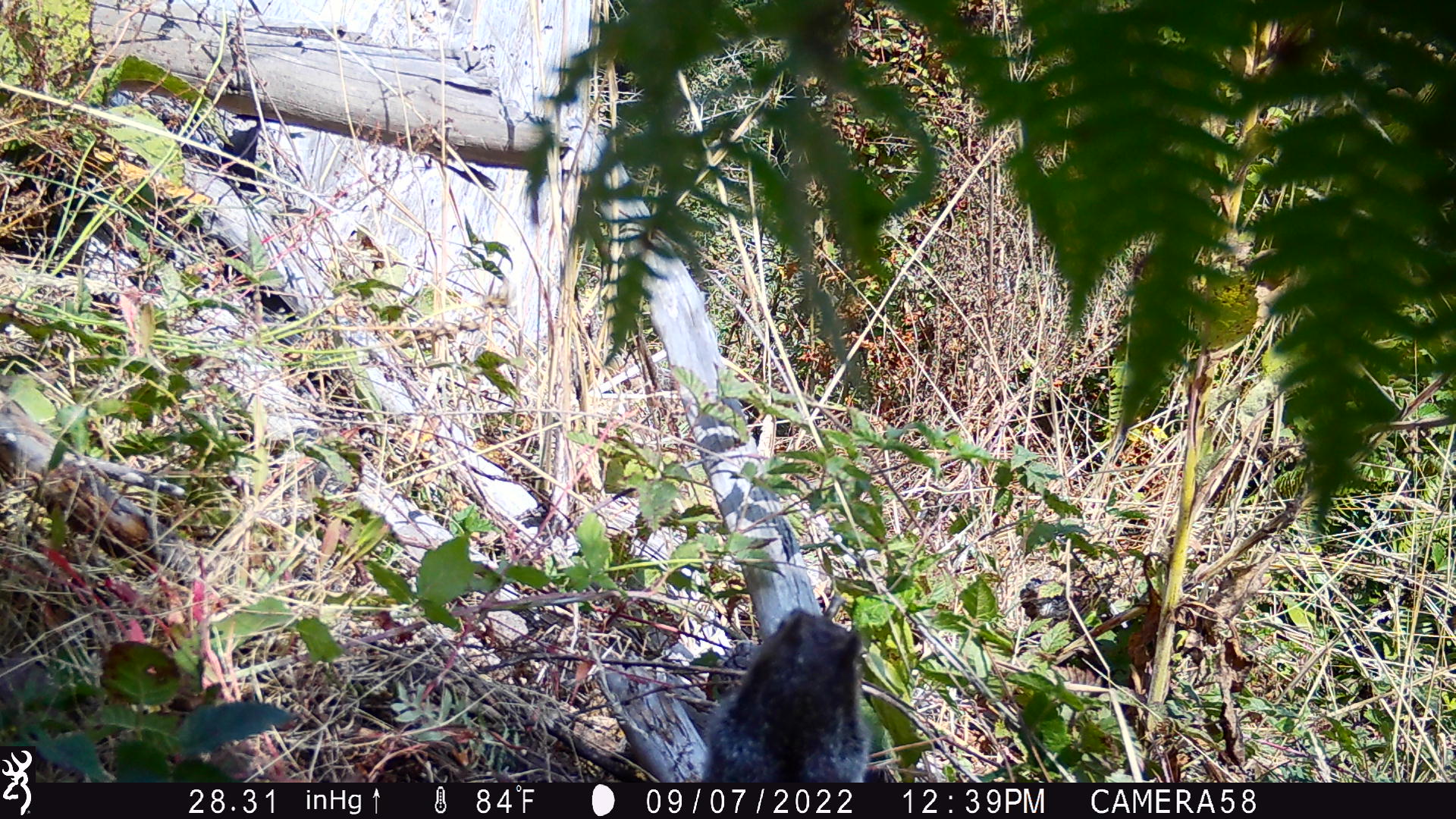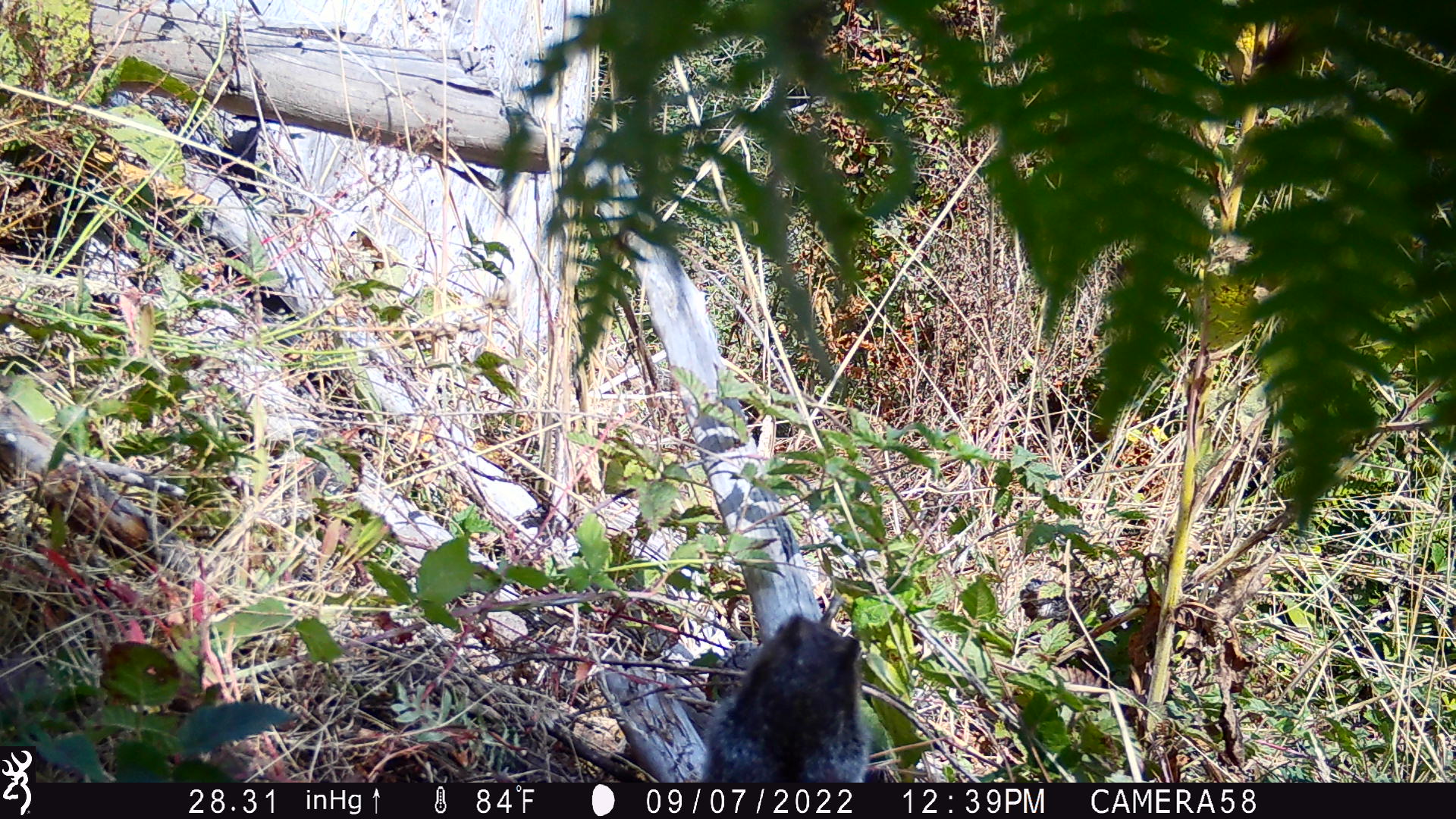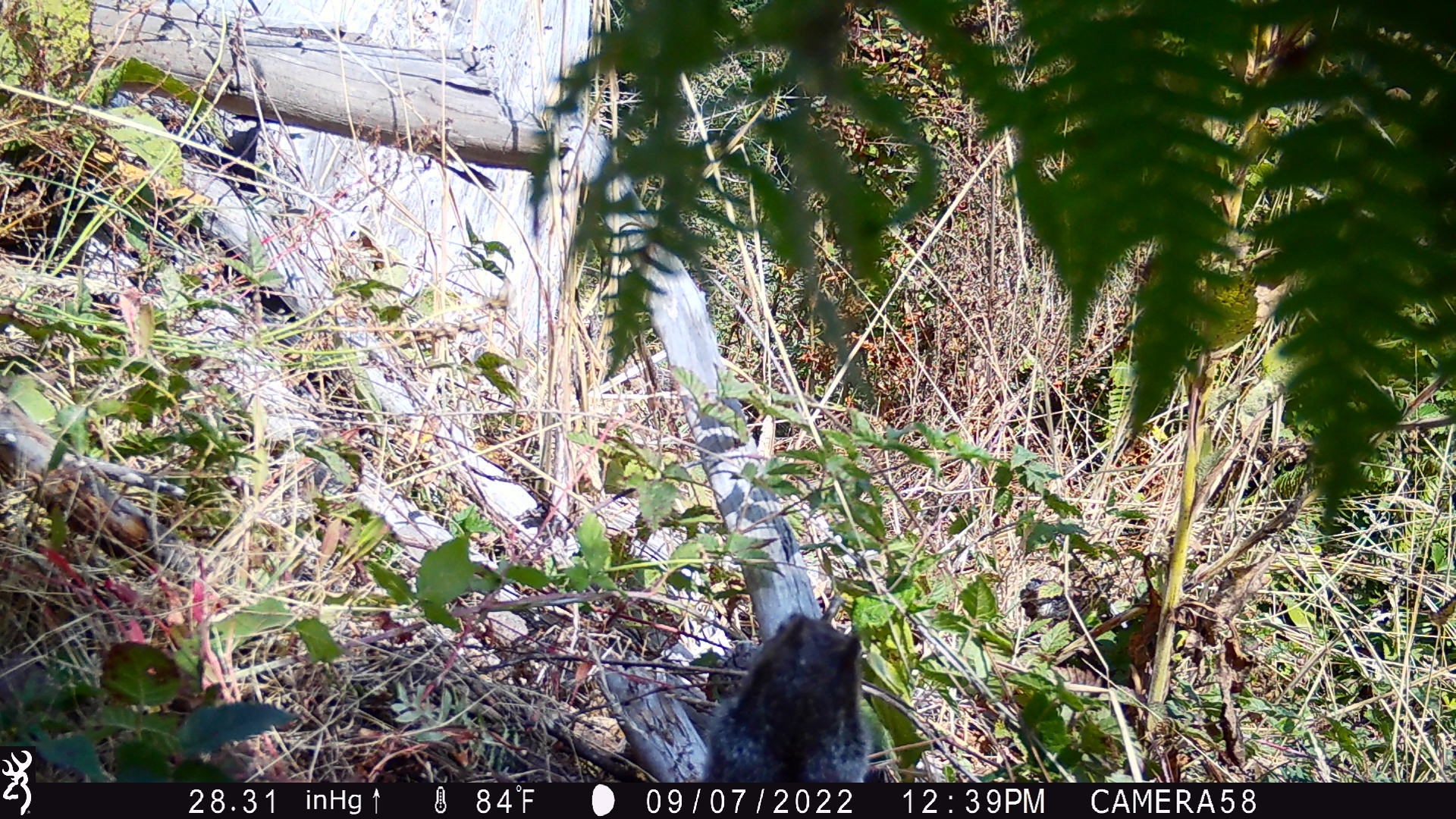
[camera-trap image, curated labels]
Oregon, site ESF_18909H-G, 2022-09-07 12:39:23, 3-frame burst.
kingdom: Animalia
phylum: Chordata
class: Mammalia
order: Rodentia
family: Sciuridae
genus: Otospermophilus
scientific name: Otospermophilus beecheyi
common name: california ground squirrel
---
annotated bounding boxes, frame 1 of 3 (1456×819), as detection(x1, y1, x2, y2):
california ground squirrel: detection(680, 596, 908, 773)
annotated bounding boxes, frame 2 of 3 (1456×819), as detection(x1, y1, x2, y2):
california ground squirrel: detection(685, 605, 887, 775)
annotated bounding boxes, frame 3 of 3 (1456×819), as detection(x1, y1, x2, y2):
california ground squirrel: detection(692, 597, 895, 773)